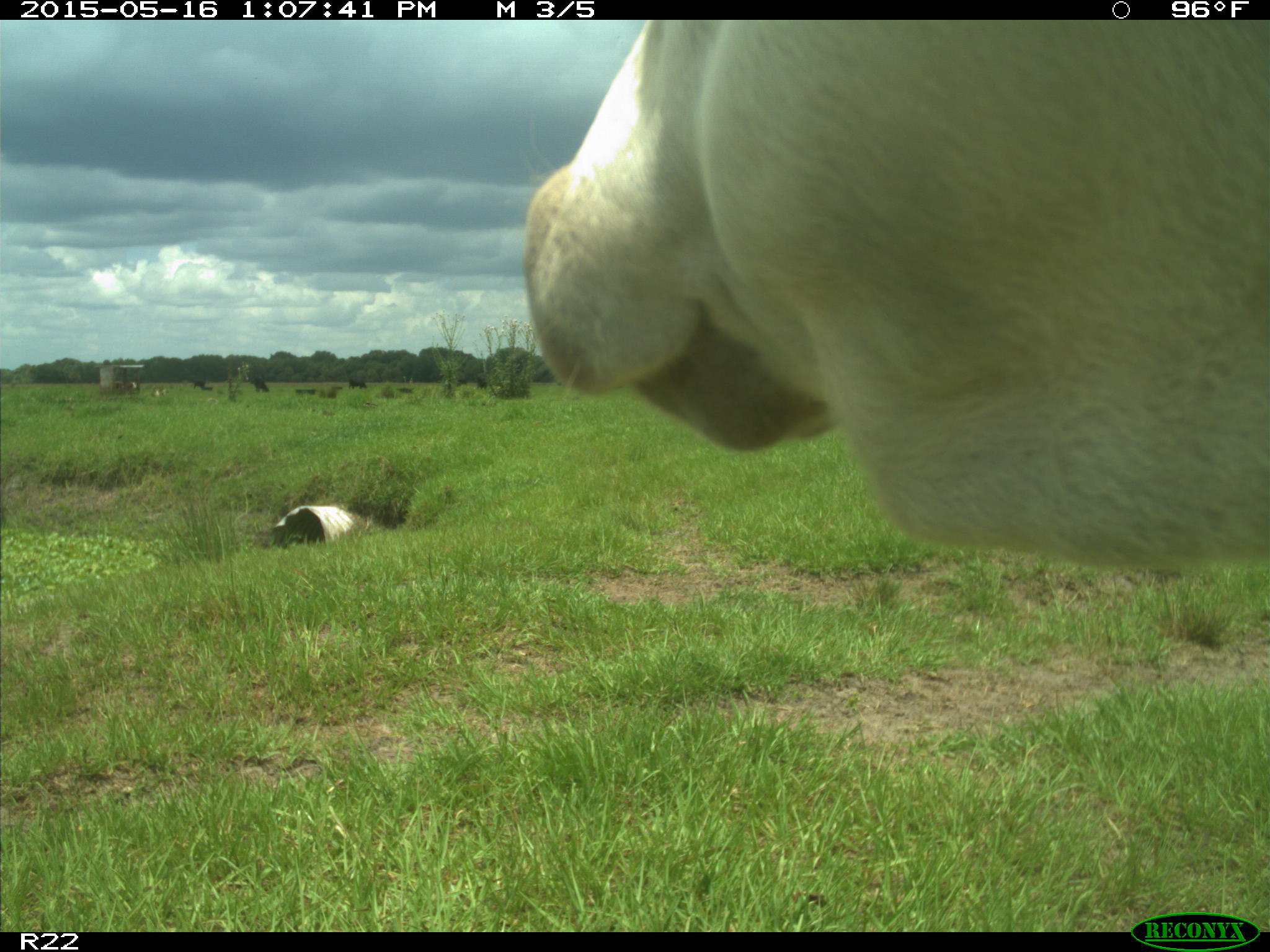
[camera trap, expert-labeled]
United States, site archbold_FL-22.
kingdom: Animalia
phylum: Chordata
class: Mammalia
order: Artiodactyla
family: Bovidae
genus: Bos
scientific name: Bos taurus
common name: domestic cow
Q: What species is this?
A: Bos taurus (domestic cow).